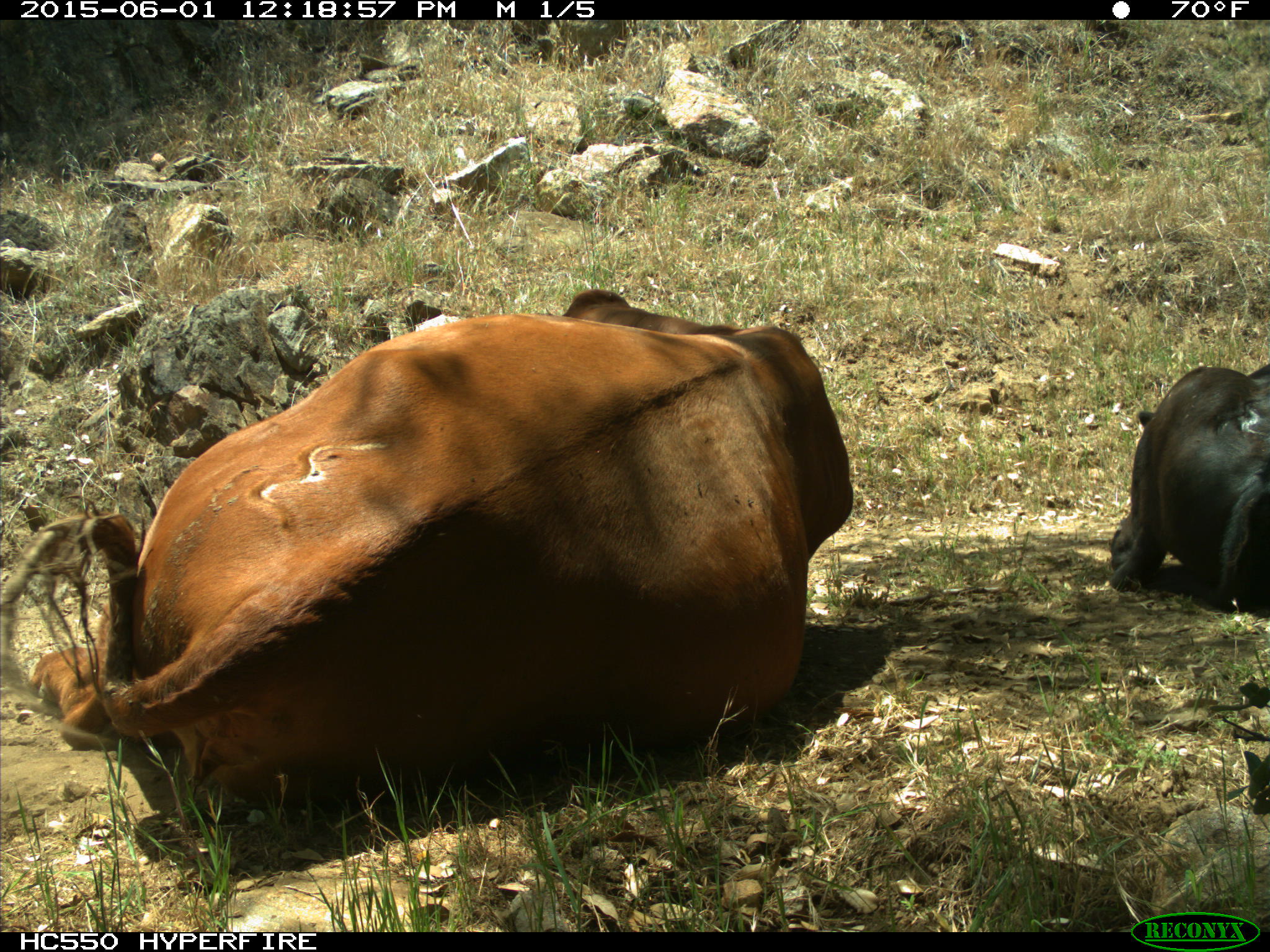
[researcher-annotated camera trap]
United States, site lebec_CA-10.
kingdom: Animalia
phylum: Chordata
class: Mammalia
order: Artiodactyla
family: Bovidae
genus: Bos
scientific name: Bos taurus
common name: domestic cow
Bos taurus (domestic cow).